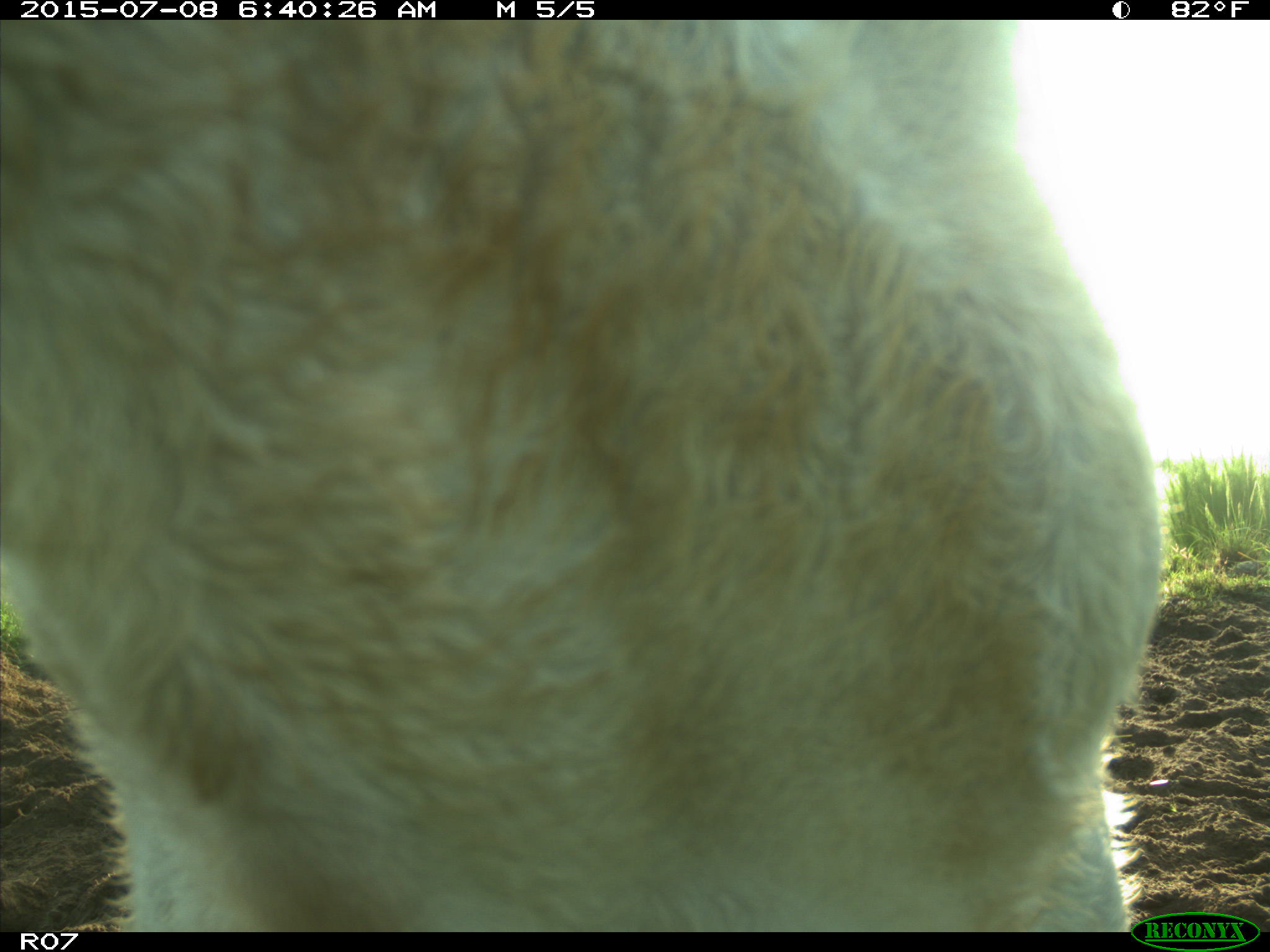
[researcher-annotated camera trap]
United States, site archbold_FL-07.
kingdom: Animalia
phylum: Chordata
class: Mammalia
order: Artiodactyla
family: Bovidae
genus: Bos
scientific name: Bos taurus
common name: domestic cow